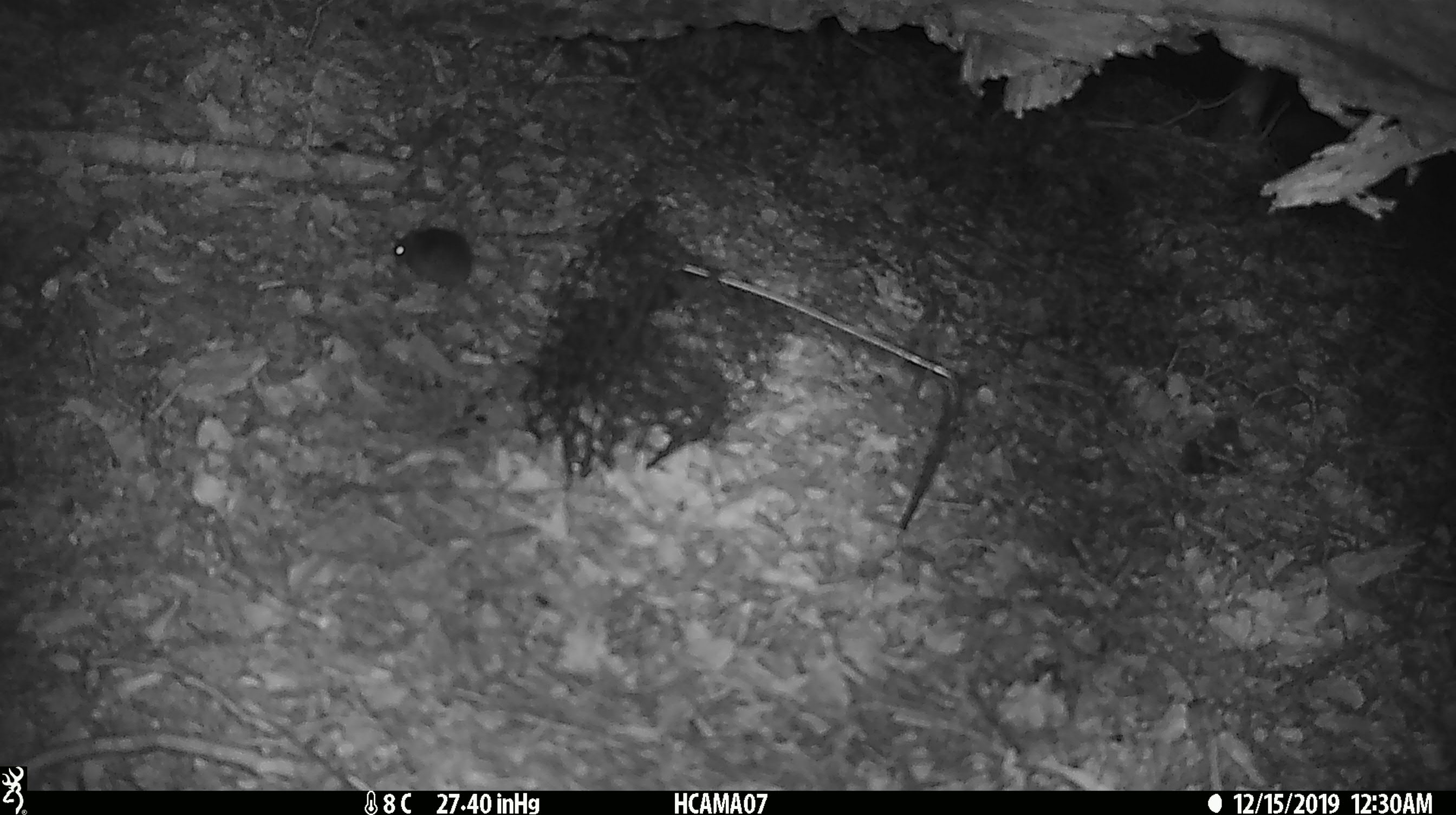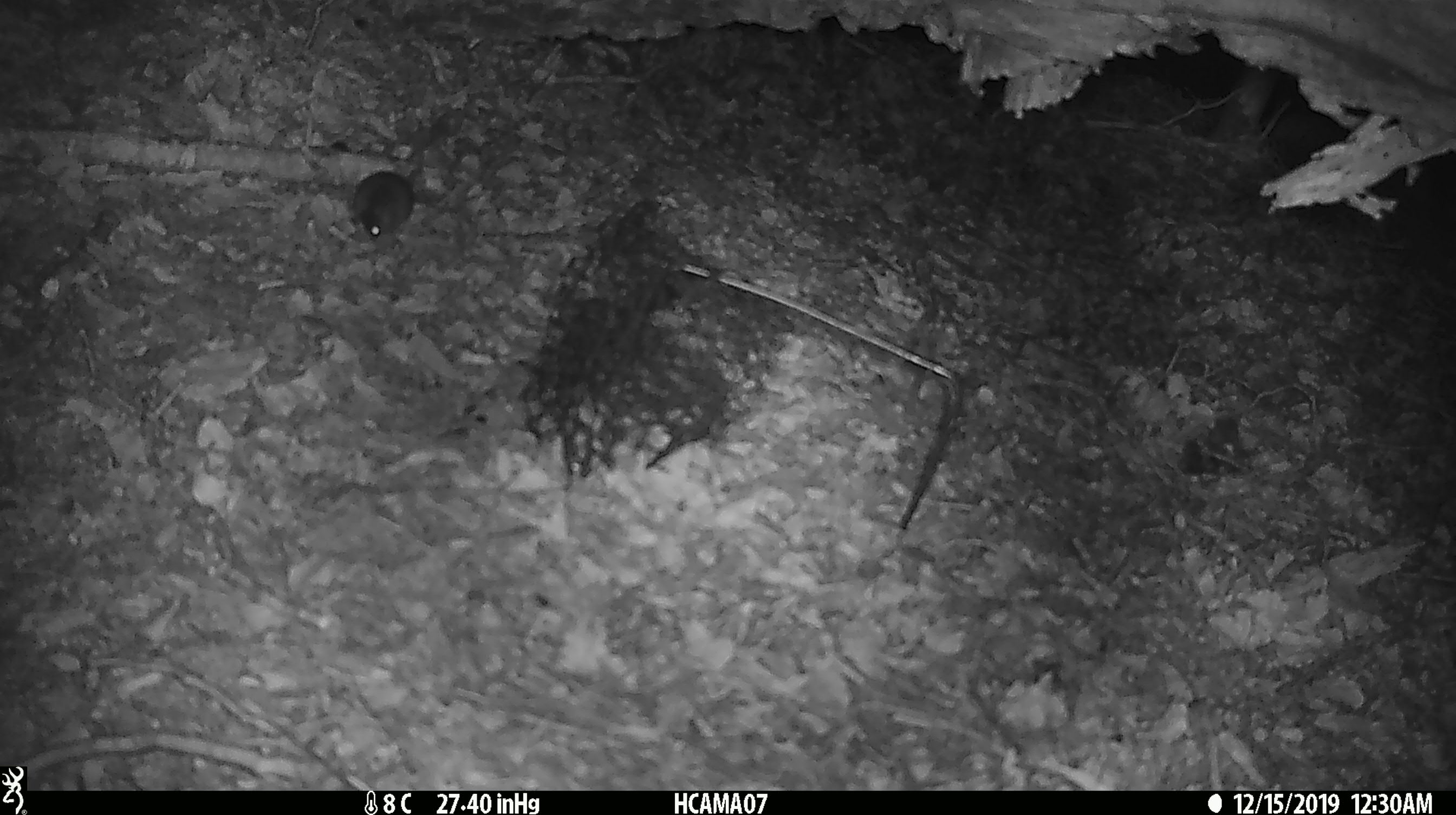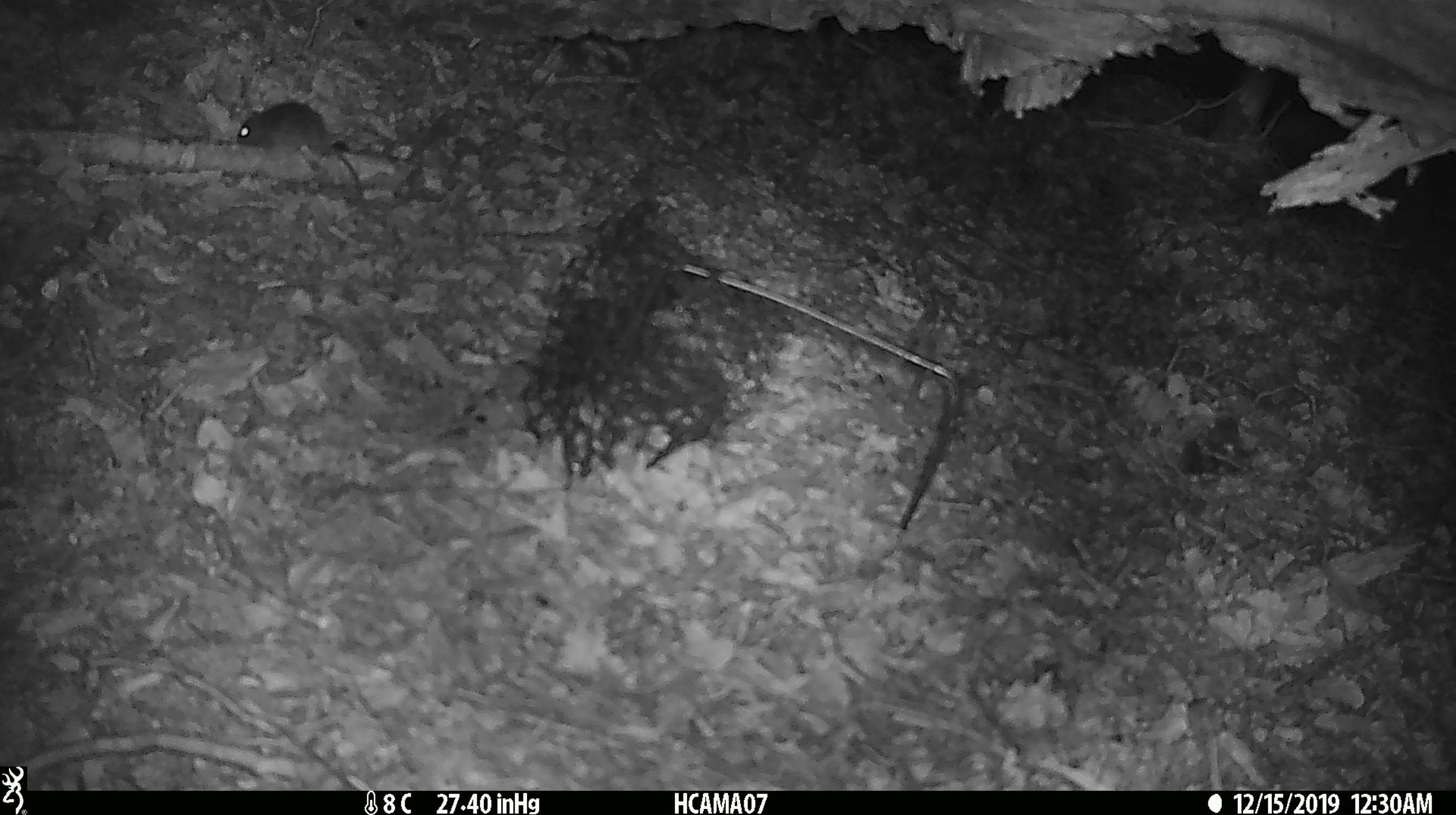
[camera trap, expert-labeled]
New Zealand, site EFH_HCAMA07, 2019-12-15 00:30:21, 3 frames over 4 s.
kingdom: Animalia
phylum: Chordata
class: Mammalia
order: Rodentia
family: Muridae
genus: Mus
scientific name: Mus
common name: mouse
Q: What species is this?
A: Mouse (Mus).